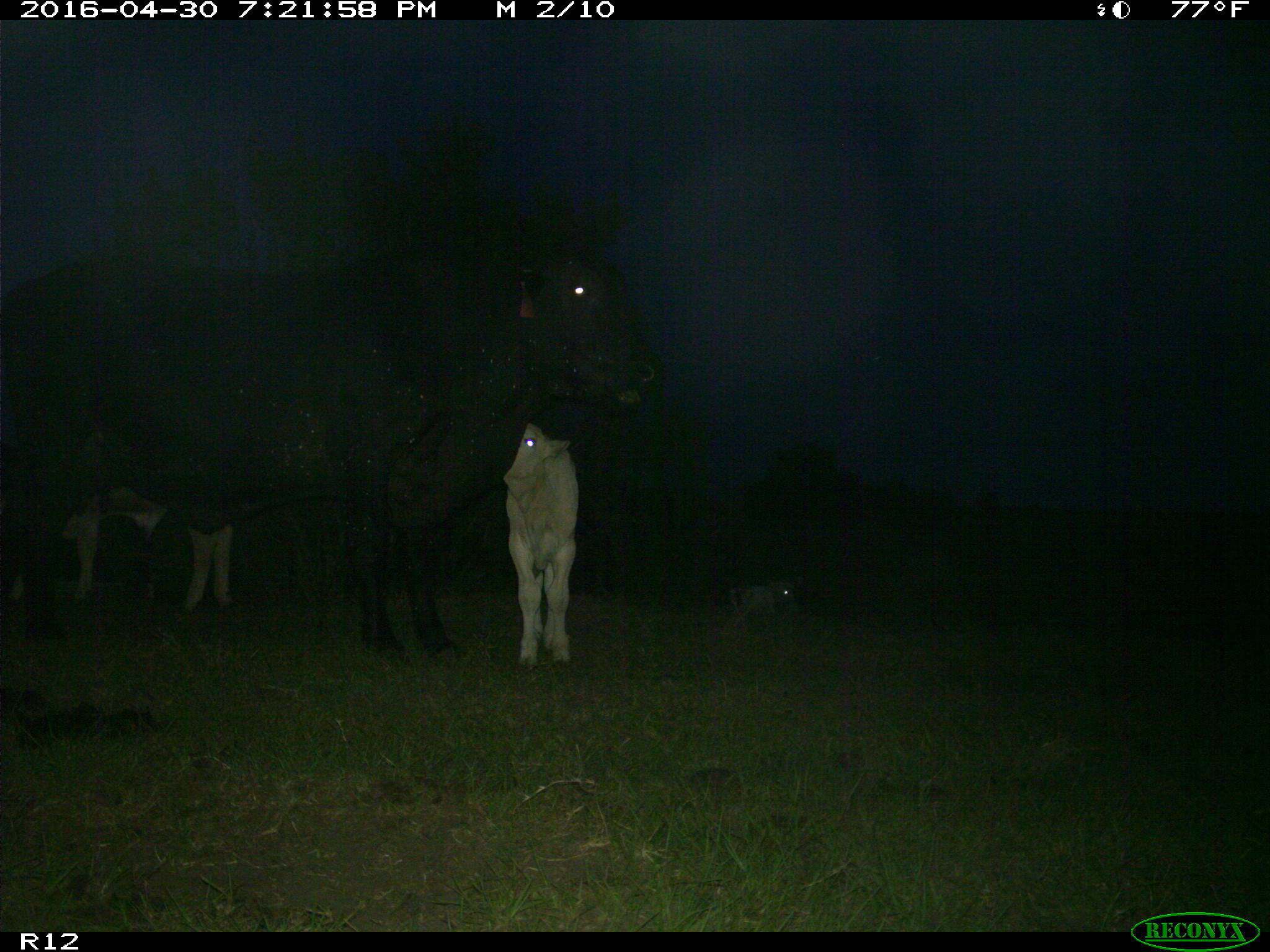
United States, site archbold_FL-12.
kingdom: Animalia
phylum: Chordata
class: Mammalia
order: Artiodactyla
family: Bovidae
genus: Bos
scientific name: Bos taurus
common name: domestic cow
Bos taurus (domestic cow).